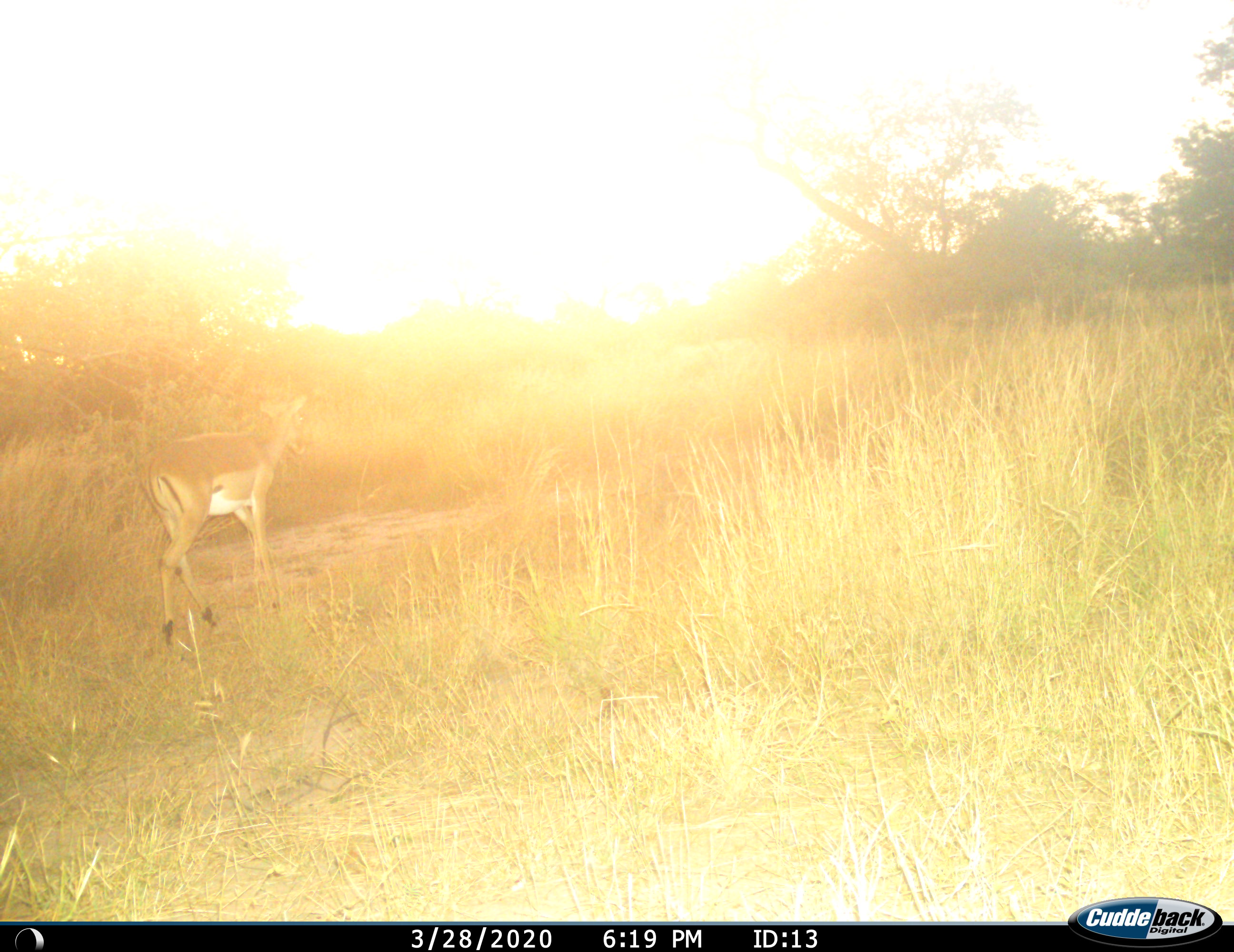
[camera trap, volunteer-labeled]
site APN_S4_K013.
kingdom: Animalia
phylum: Chordata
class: Mammalia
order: Artiodactyla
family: Bovidae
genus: Aepyceros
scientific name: Aepyceros melampus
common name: impala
Impala (Aepyceros melampus), count 1. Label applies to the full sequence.